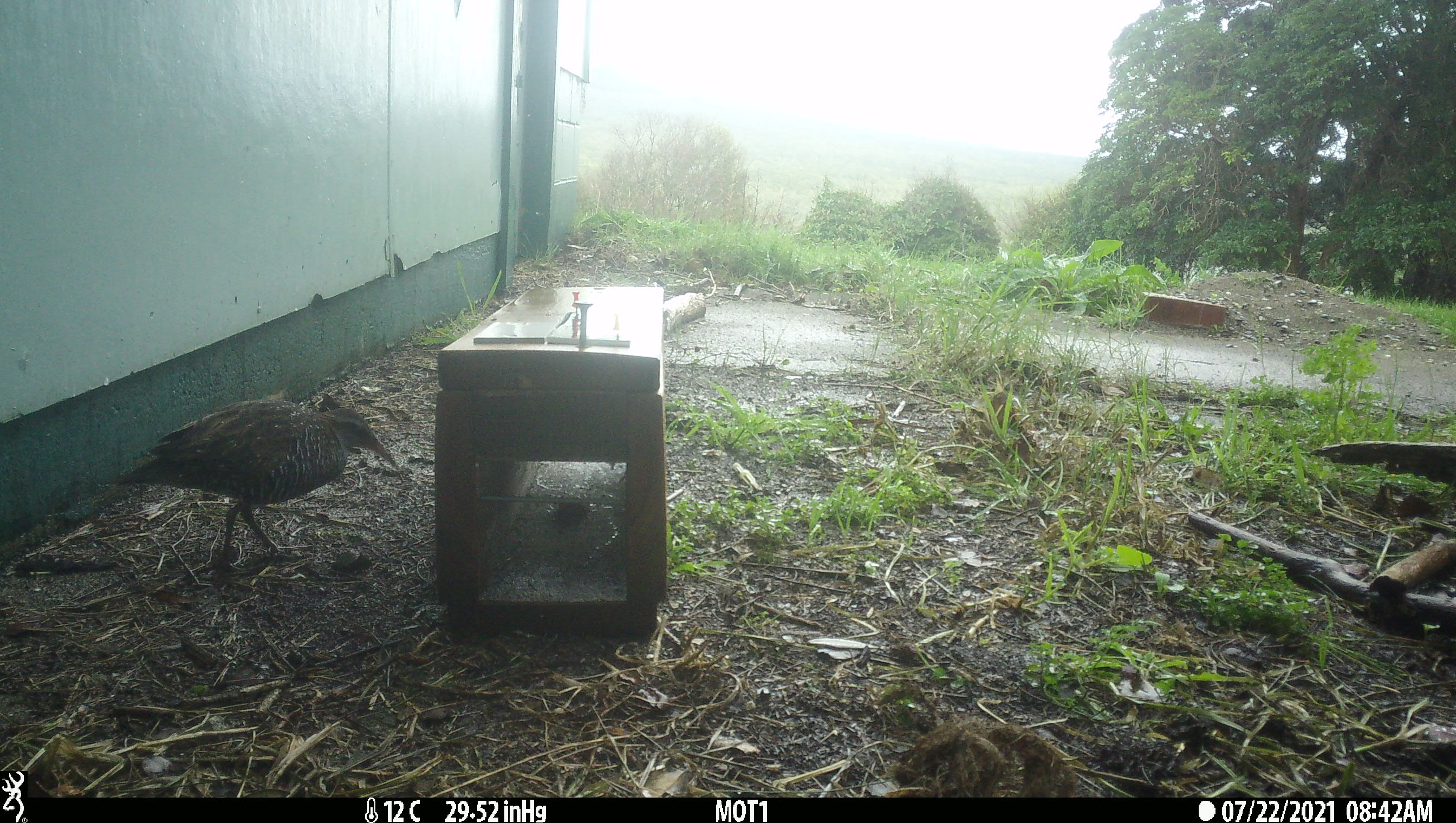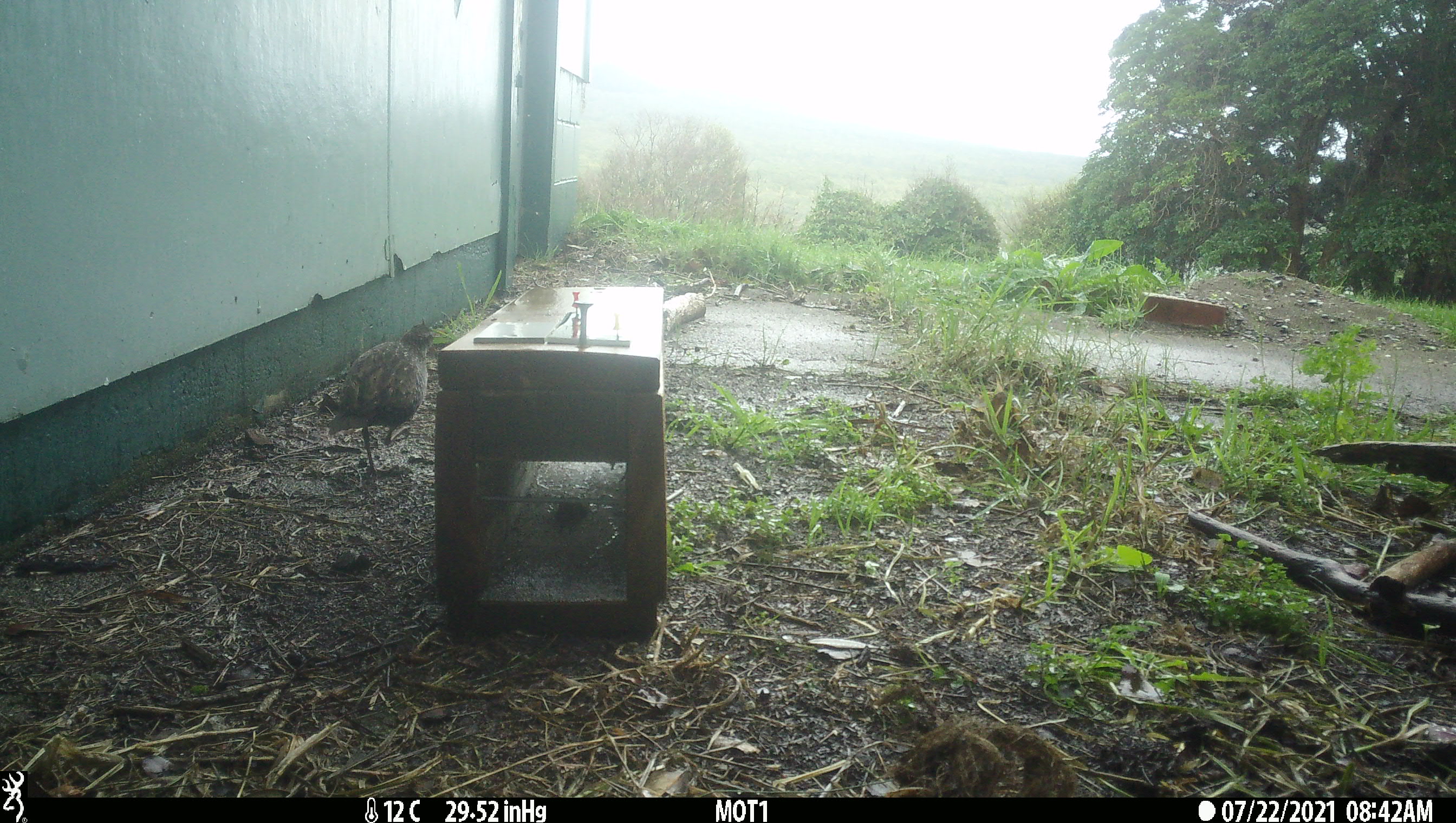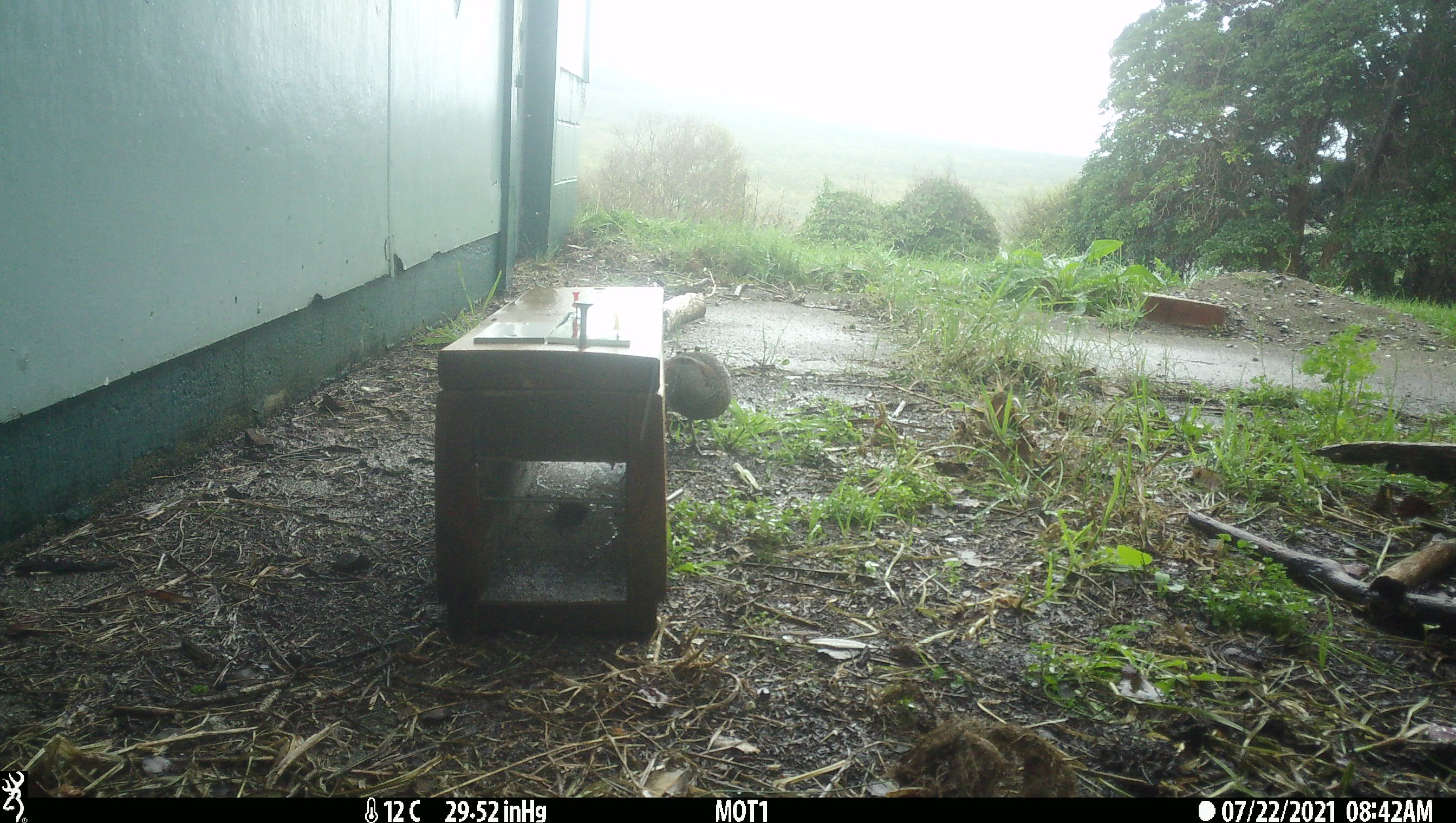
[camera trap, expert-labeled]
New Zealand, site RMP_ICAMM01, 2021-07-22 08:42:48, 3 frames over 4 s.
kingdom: Animalia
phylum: Chordata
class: Aves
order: Gruiformes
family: Rallidae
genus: Gallirallus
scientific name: Gallirallus philippensis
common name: buff-banded rail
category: banded rail